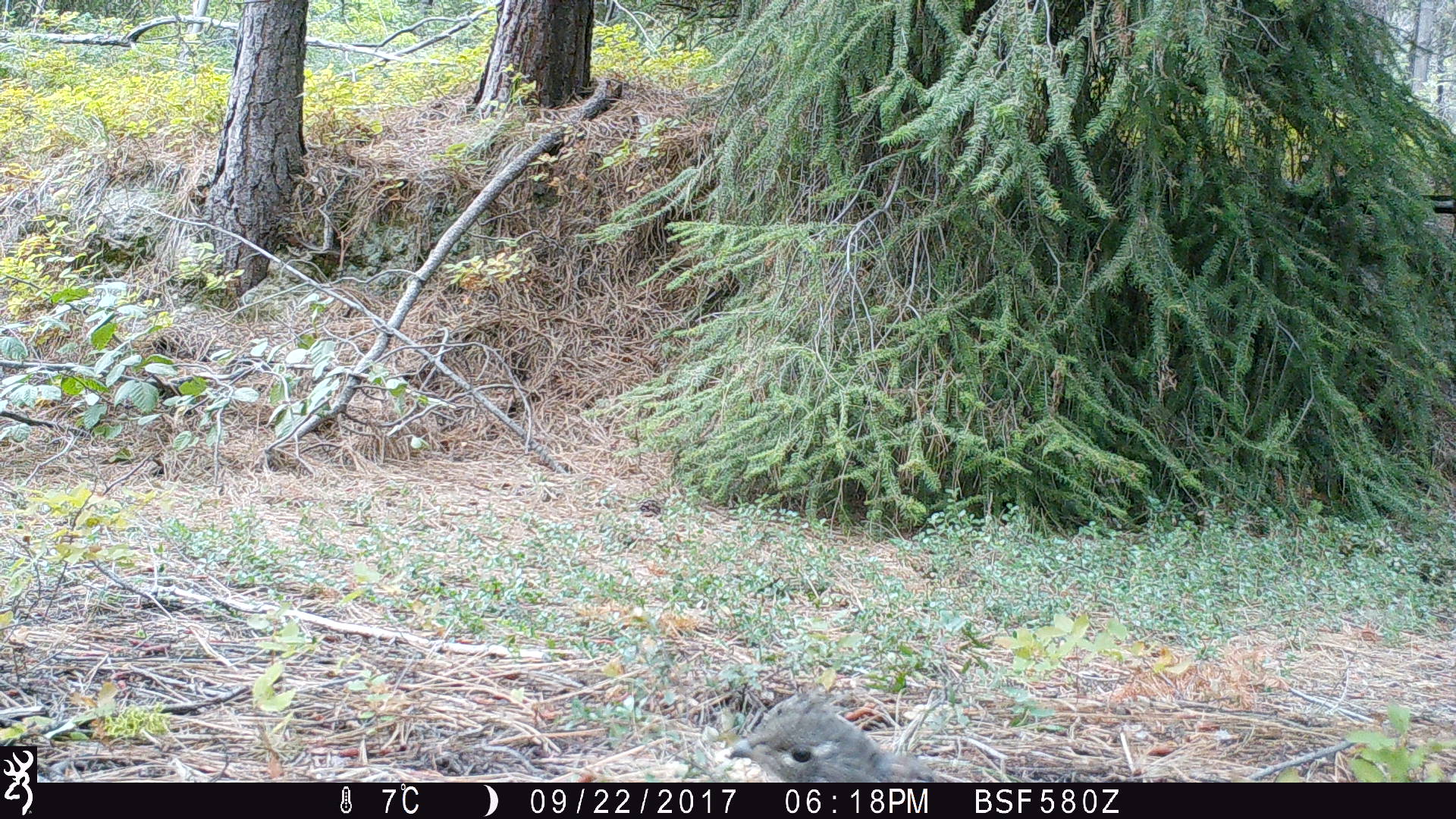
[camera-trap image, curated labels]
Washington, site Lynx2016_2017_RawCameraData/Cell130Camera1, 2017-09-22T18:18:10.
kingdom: Animalia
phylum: Chordata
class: Aves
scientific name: Aves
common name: birds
Aves (birds). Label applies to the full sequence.